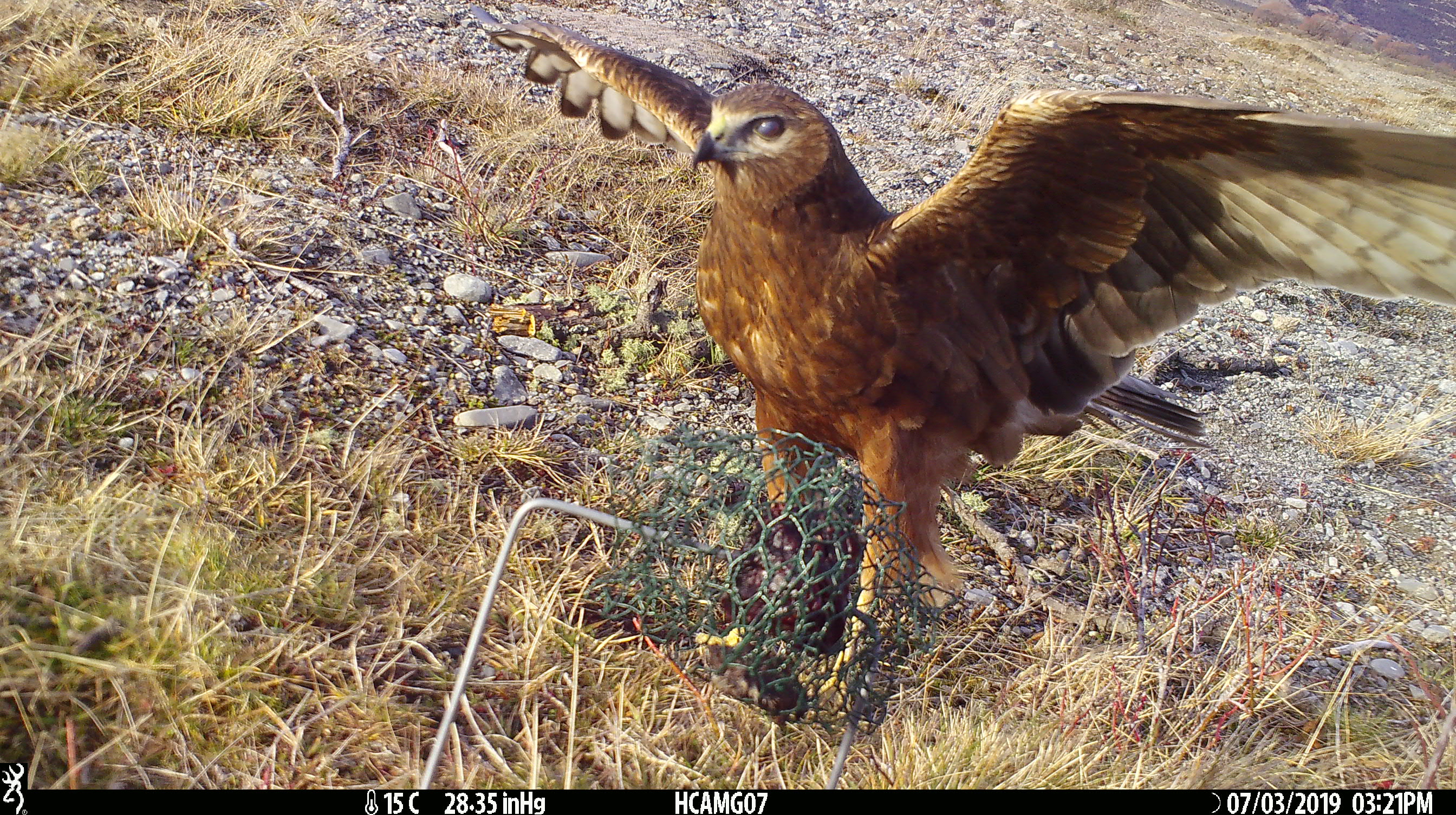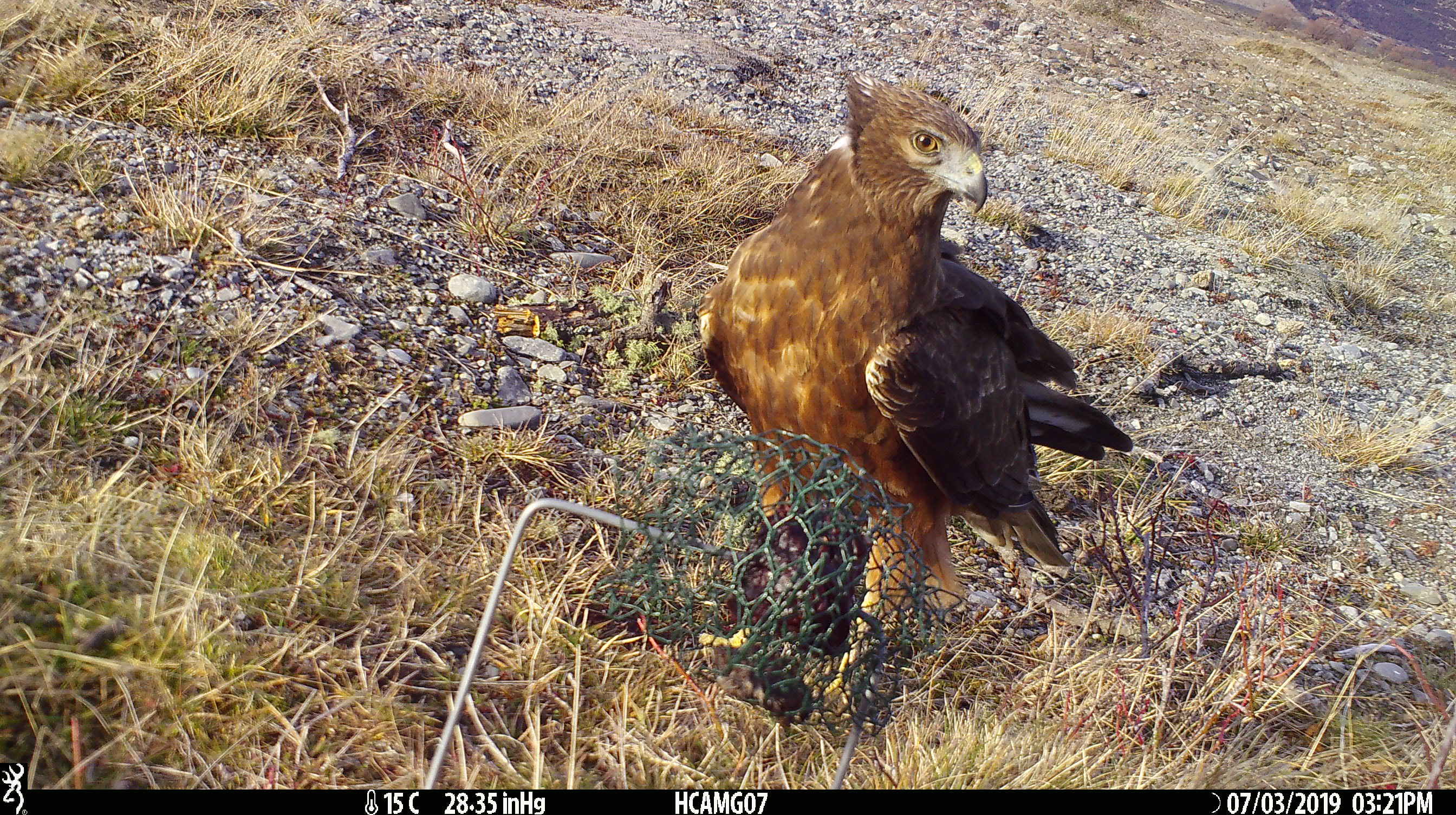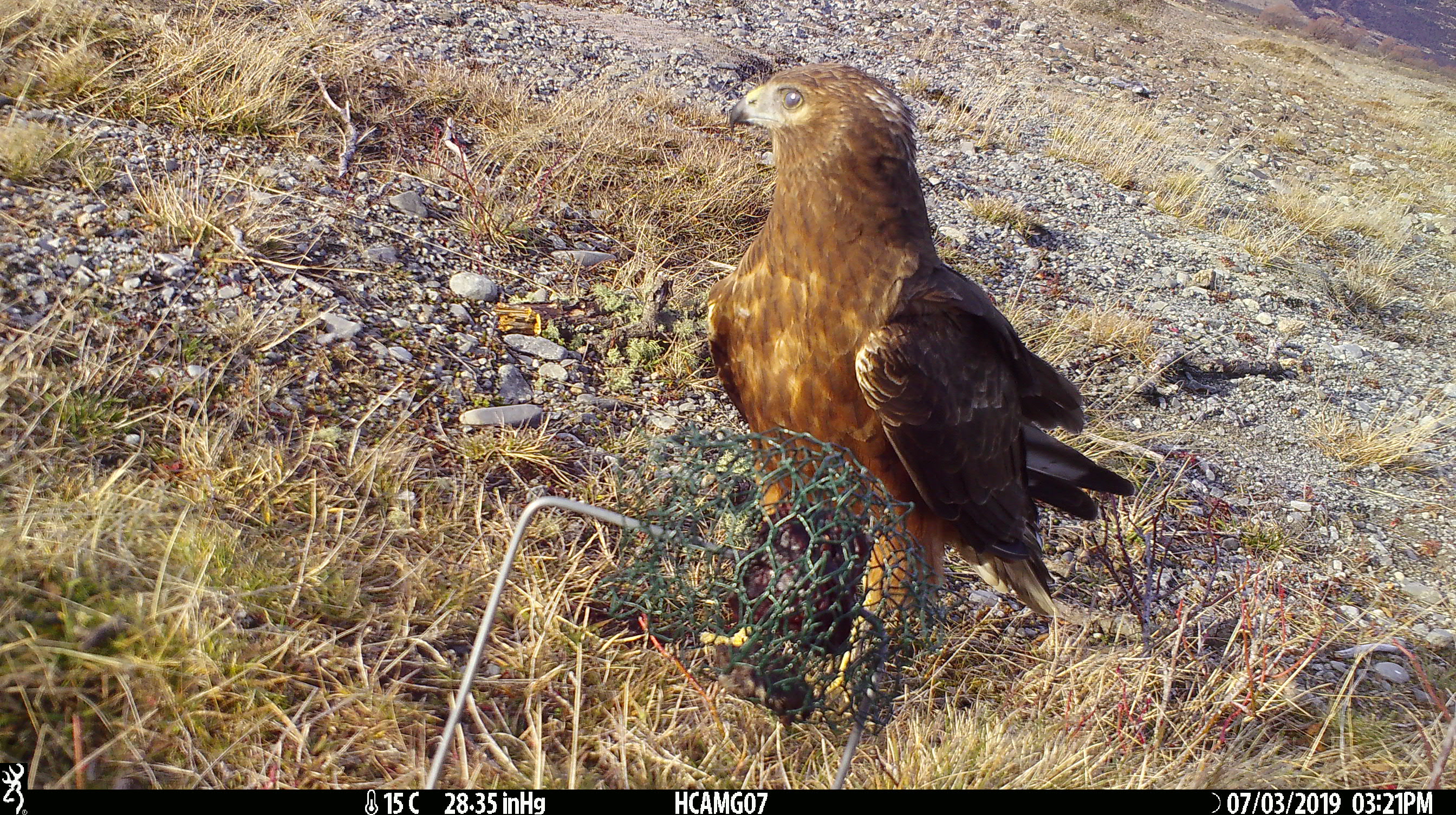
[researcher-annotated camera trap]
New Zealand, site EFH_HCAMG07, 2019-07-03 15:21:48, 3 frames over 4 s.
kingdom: Animalia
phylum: Chordata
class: Aves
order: Accipitriformes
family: Accipitridae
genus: Circus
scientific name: Circus approximans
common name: swamp harrier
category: harrier